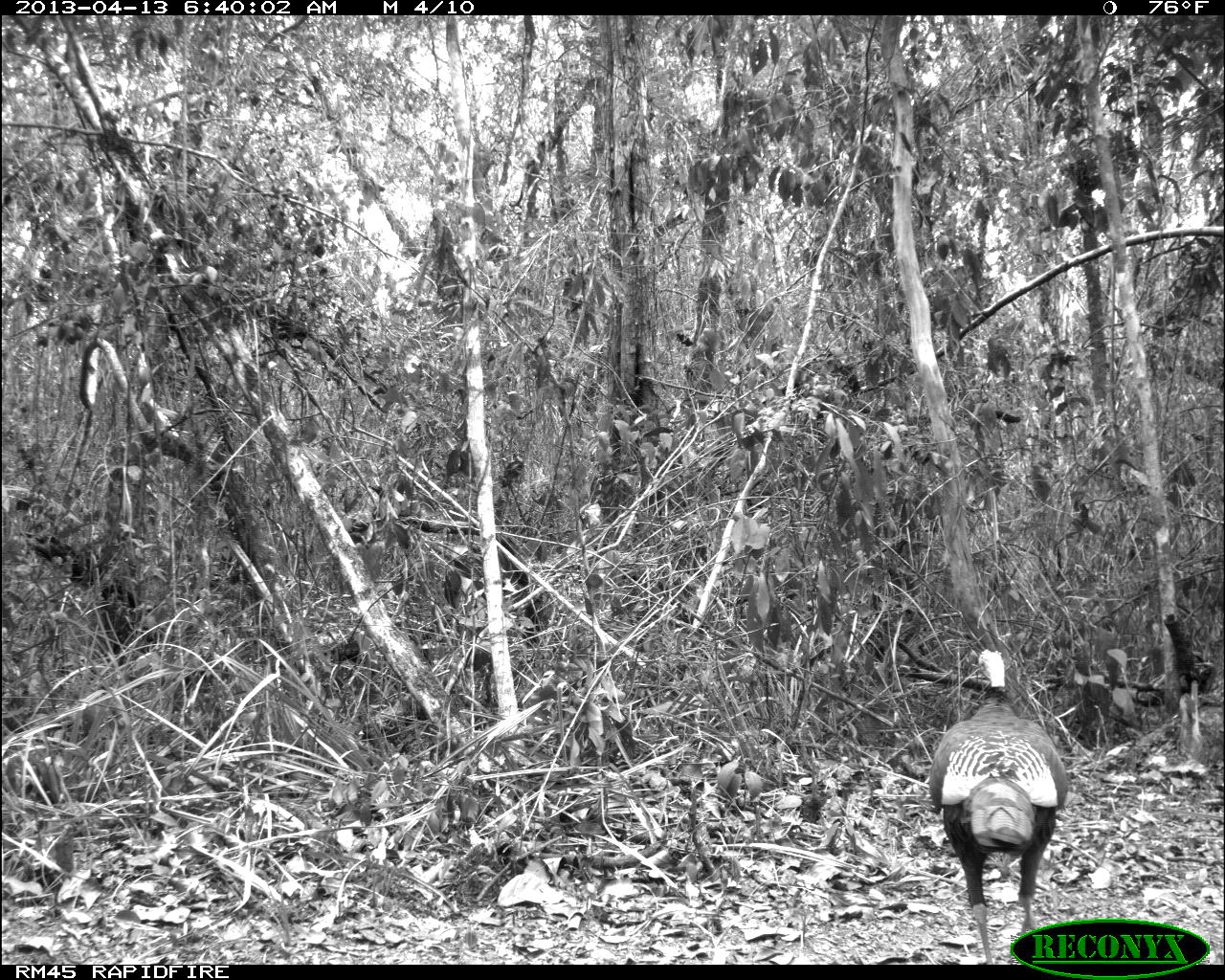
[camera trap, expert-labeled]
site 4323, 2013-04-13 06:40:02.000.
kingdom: Animalia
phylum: Chordata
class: Aves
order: Galliformes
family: Phasianidae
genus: Meleagris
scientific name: Meleagris ocellata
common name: ocellated turkey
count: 1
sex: female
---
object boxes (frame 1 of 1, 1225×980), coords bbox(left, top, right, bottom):
meleagris ocellata: bbox(926, 648, 1068, 965)